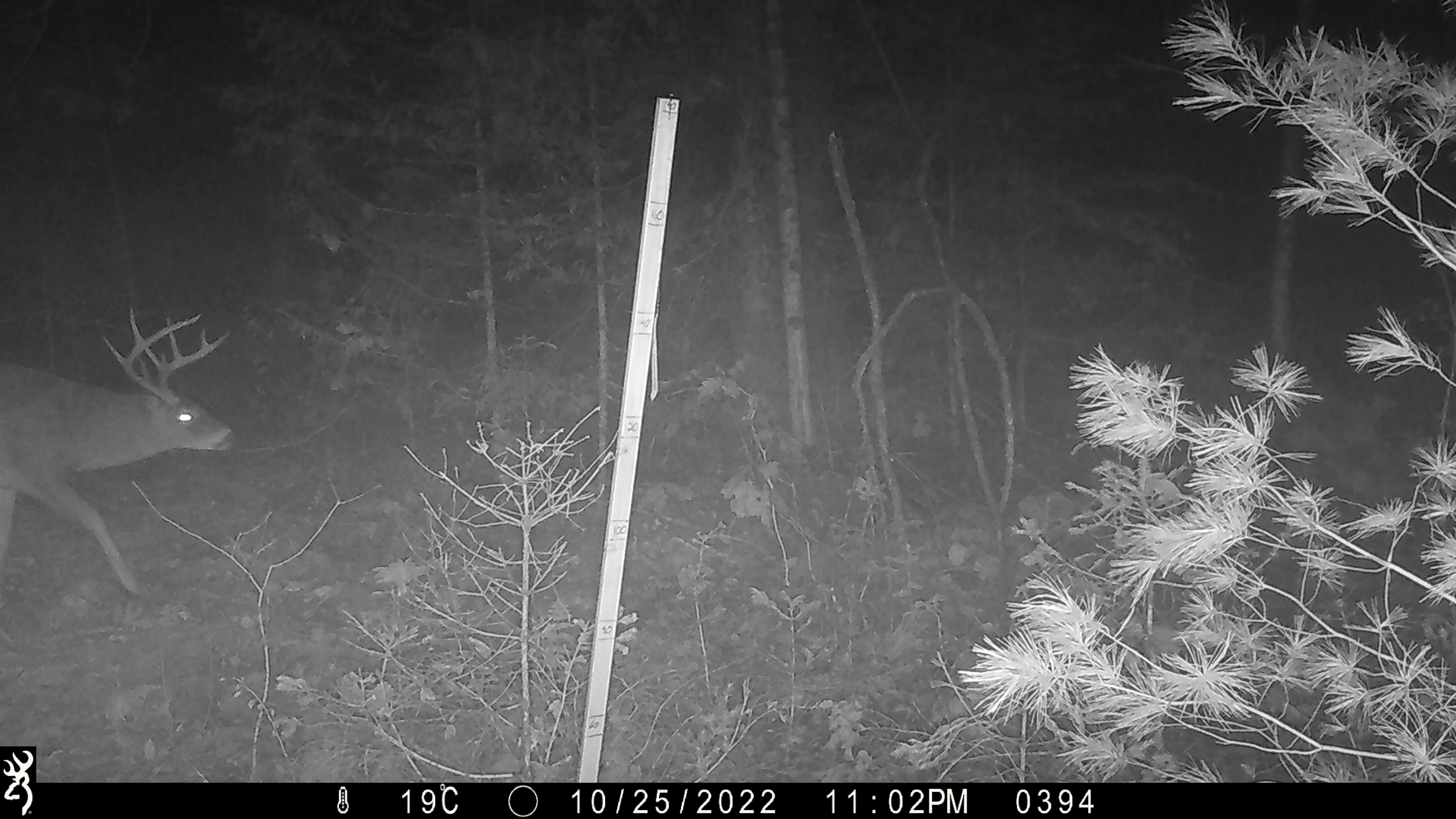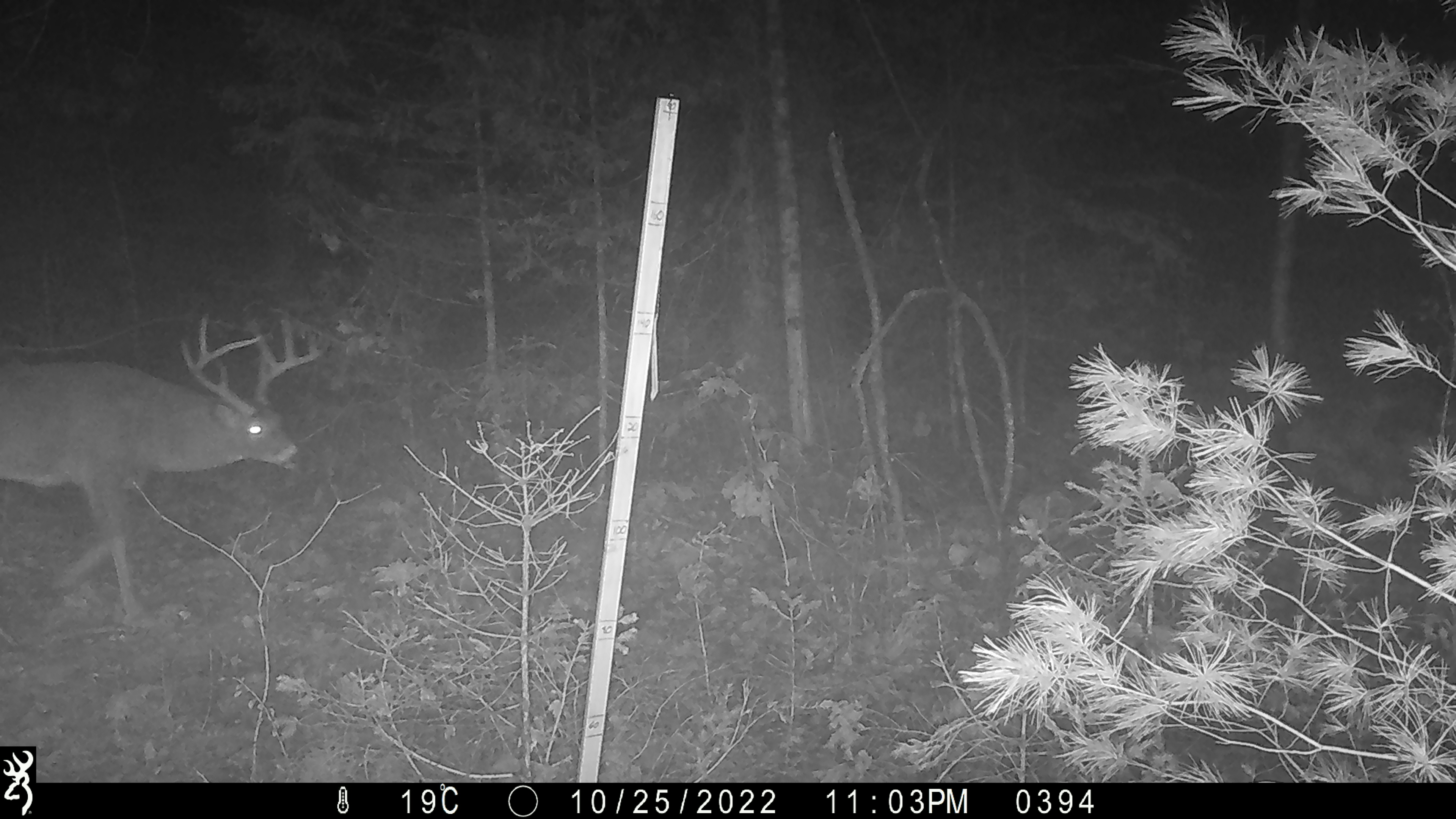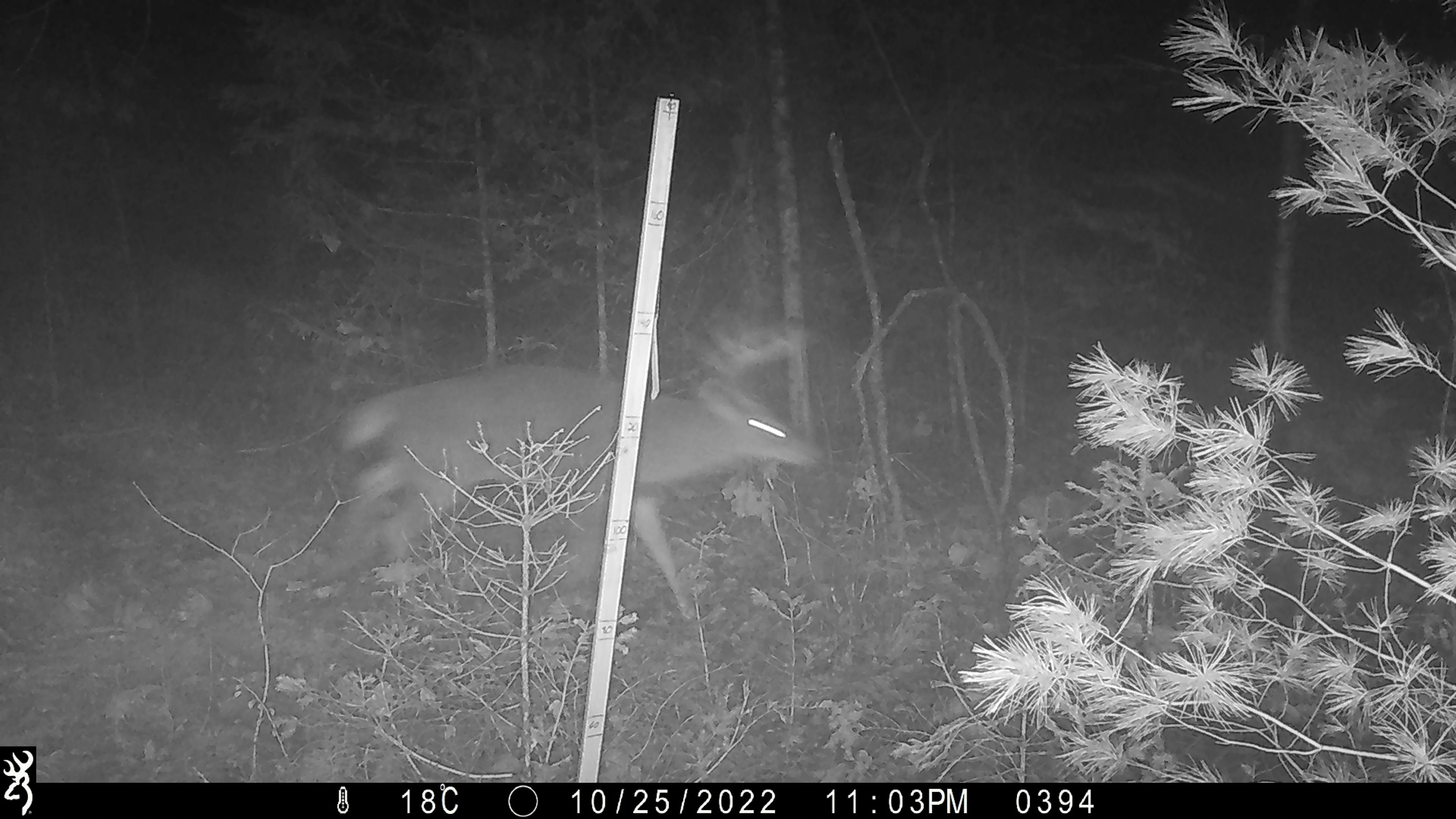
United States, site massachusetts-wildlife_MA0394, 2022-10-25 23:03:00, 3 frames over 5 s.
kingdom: Animalia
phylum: Chordata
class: Mammalia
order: Artiodactyla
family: Cervidae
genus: Odocoileus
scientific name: Odocoileus virginianus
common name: white-tailed deer